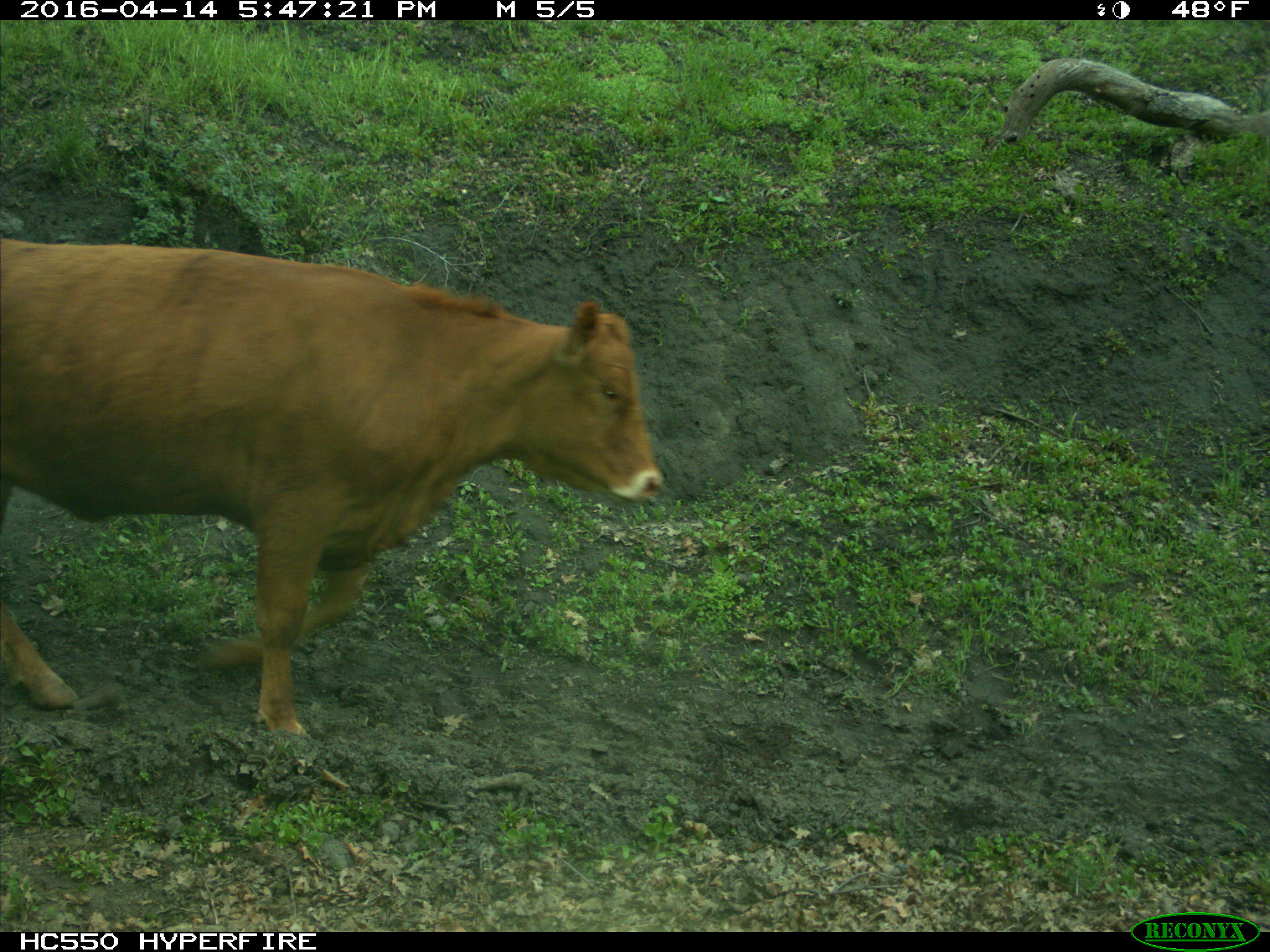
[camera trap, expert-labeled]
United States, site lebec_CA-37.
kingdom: Animalia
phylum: Chordata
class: Mammalia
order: Artiodactyla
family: Bovidae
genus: Bos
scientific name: Bos taurus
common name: domestic cow